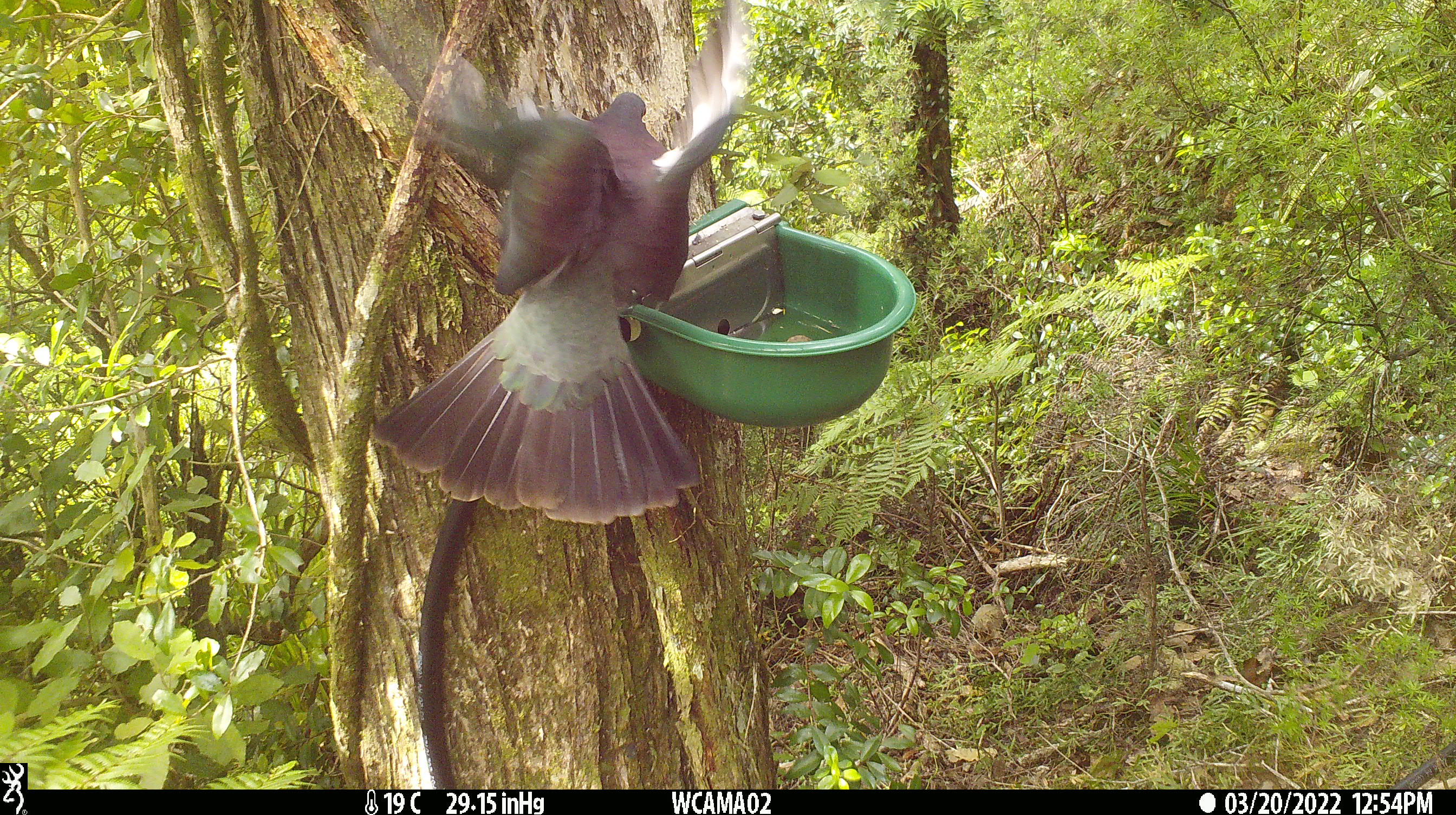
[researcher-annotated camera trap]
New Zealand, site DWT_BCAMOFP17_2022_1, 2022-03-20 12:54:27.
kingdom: Animalia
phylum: Chordata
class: Aves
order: Columbiformes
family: Columbidae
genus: Hemiphaga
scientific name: Hemiphaga novaeseelandiae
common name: new zealand pigeon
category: kereru